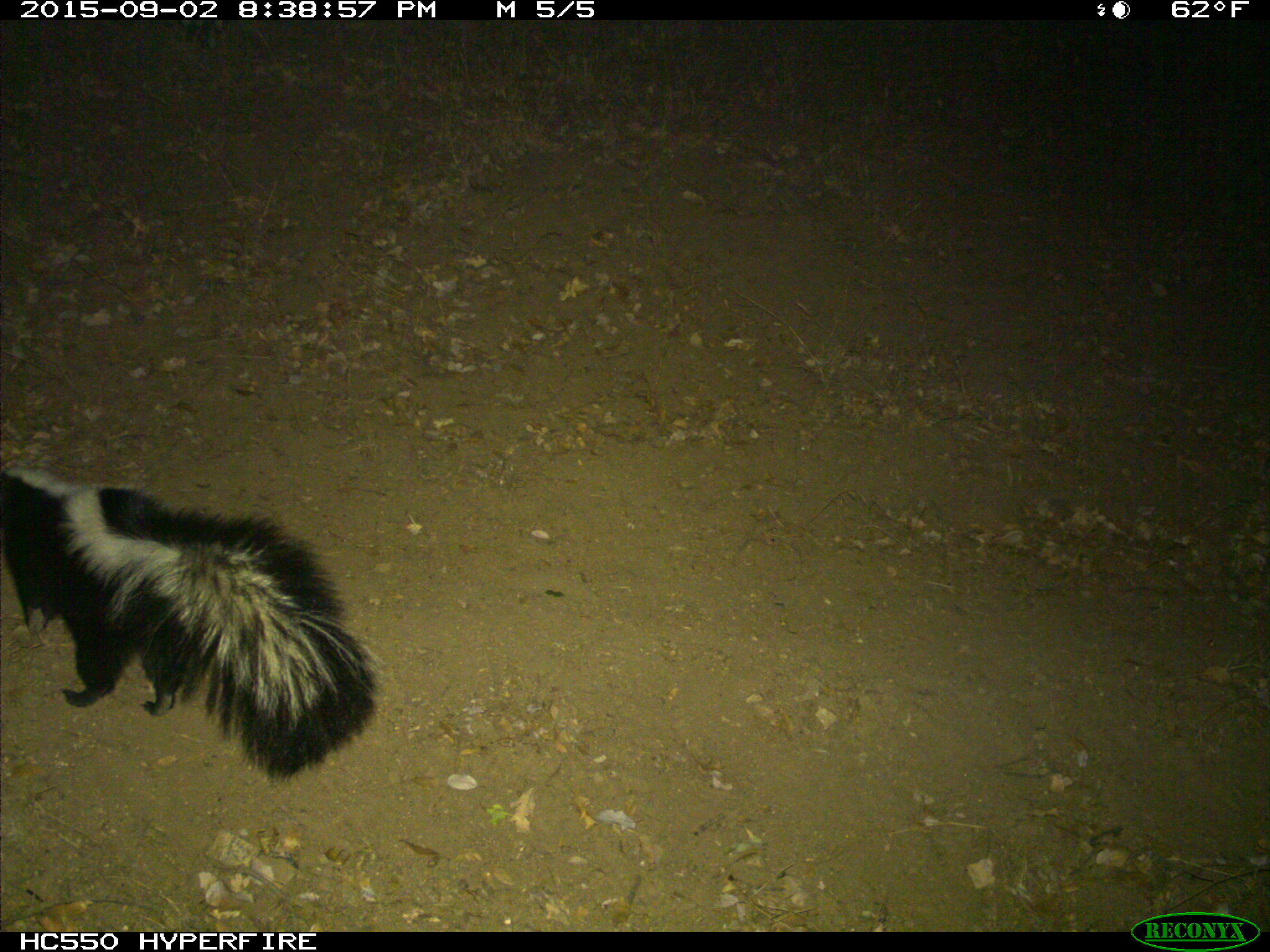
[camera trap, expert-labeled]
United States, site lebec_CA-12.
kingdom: Animalia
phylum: Chordata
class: Mammalia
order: Carnivora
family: Mephitidae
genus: Mephitis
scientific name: Mephitis mephitis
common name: striped skunk